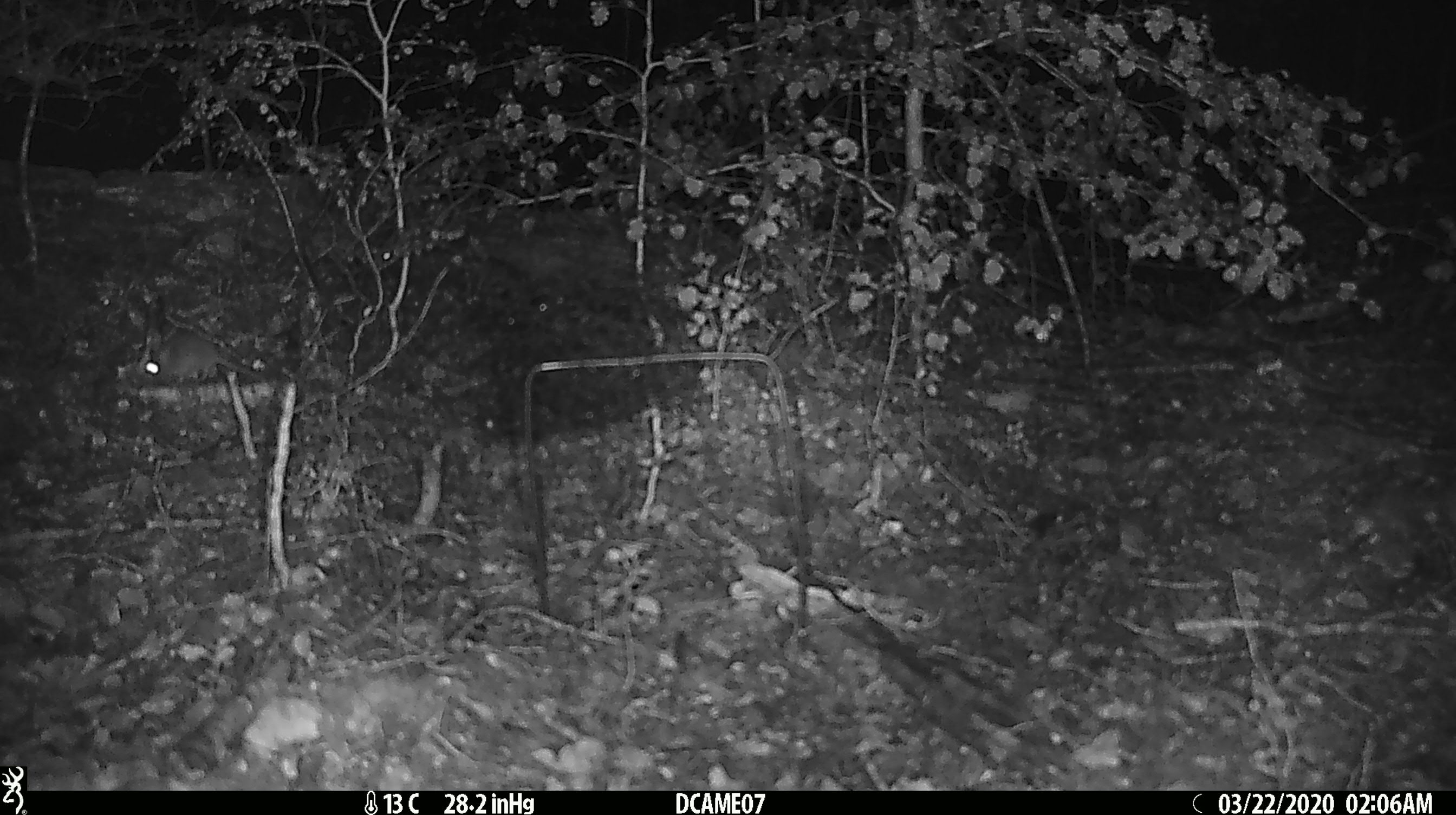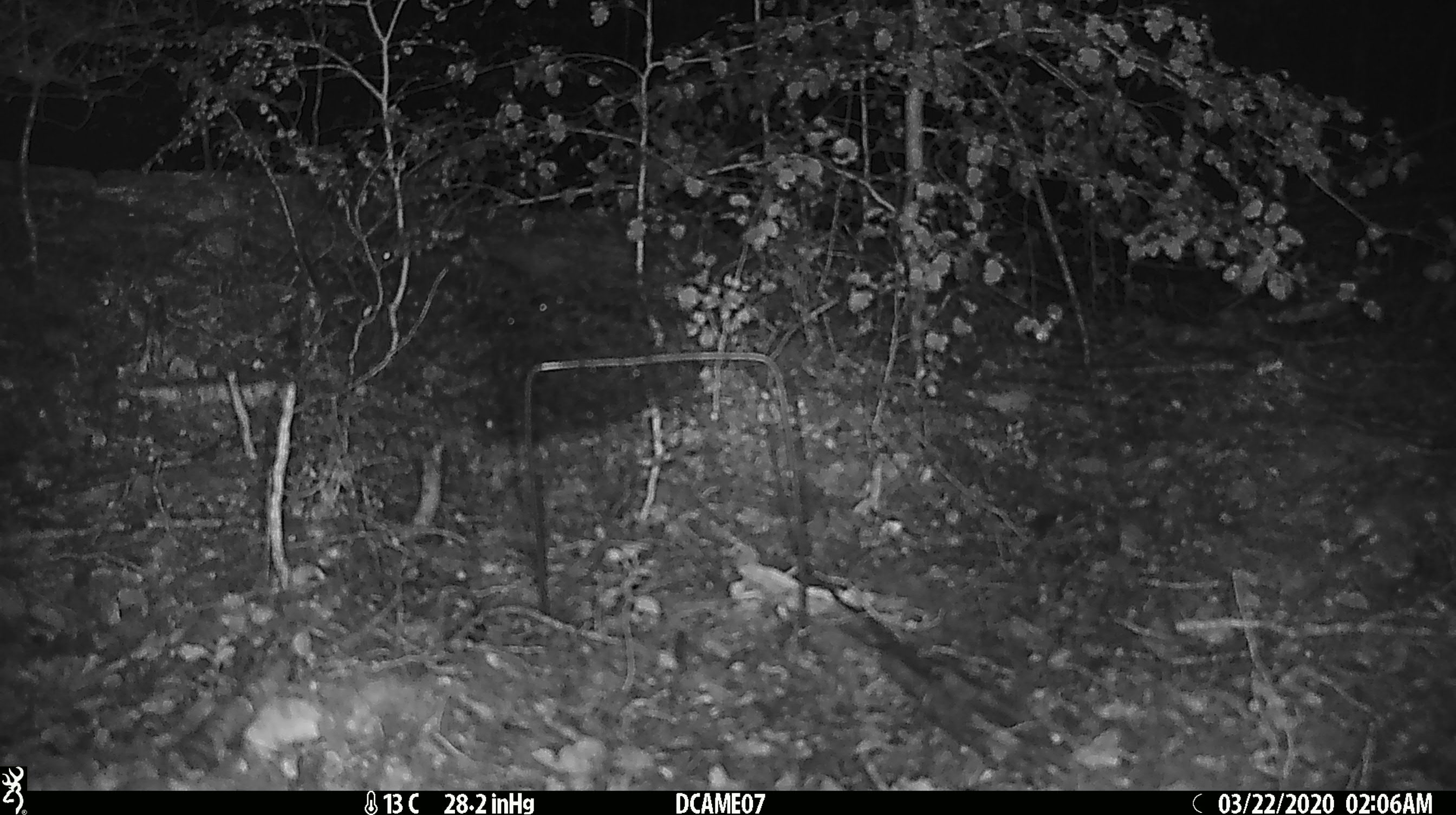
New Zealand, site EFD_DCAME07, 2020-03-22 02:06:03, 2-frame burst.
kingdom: Animalia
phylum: Chordata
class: Mammalia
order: Rodentia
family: Muridae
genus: Mus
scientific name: Mus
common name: mouse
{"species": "mouse (Mus)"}